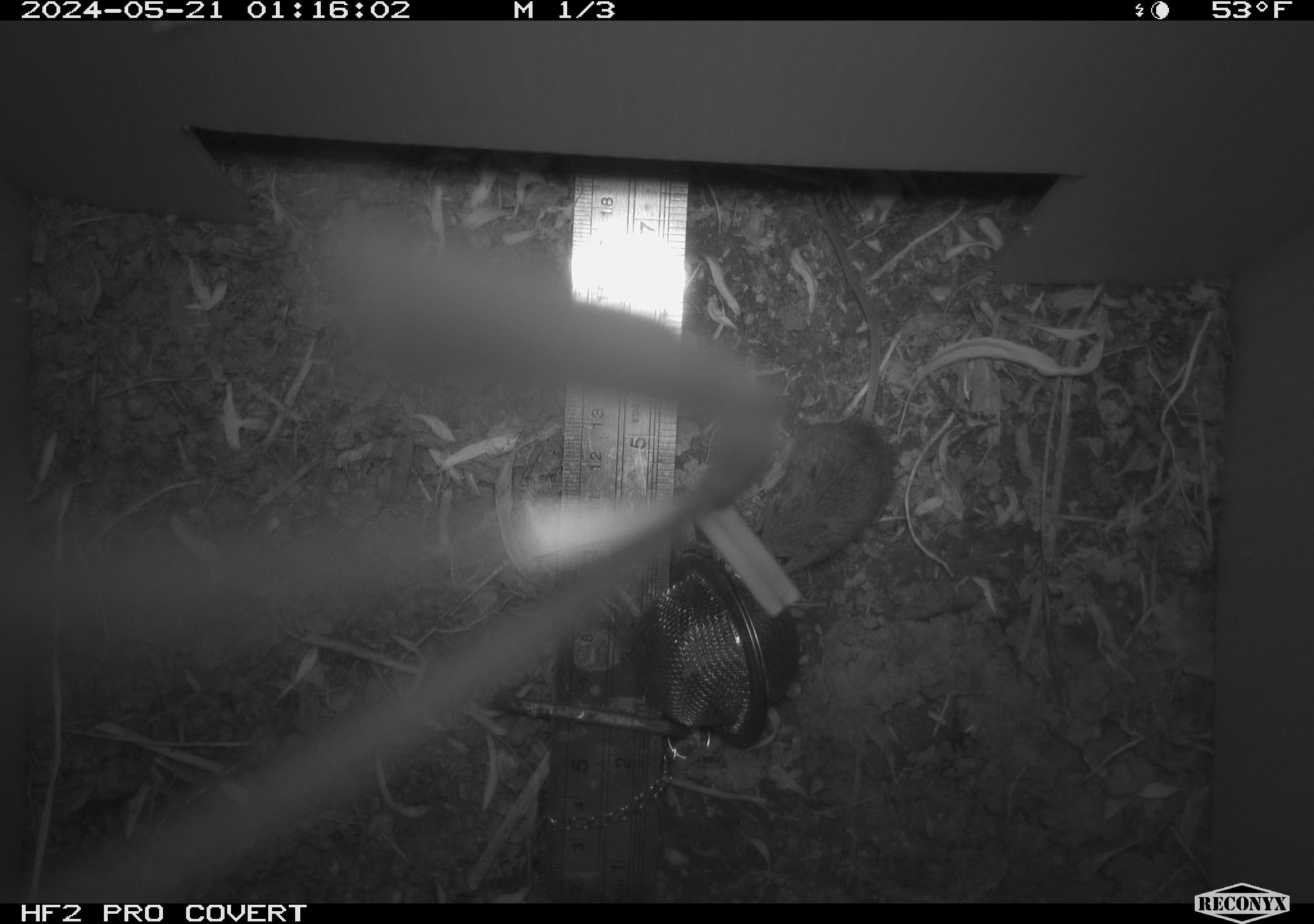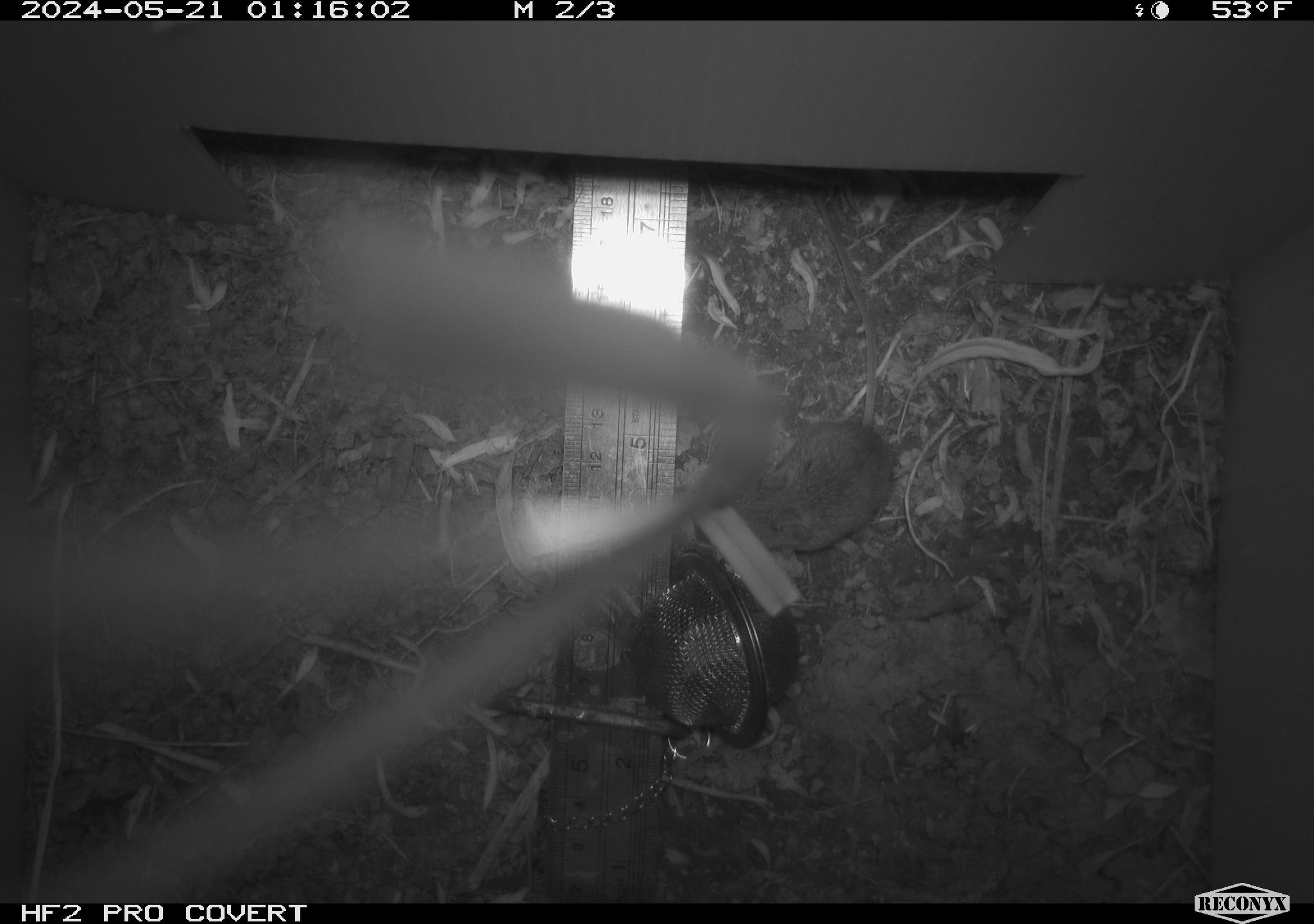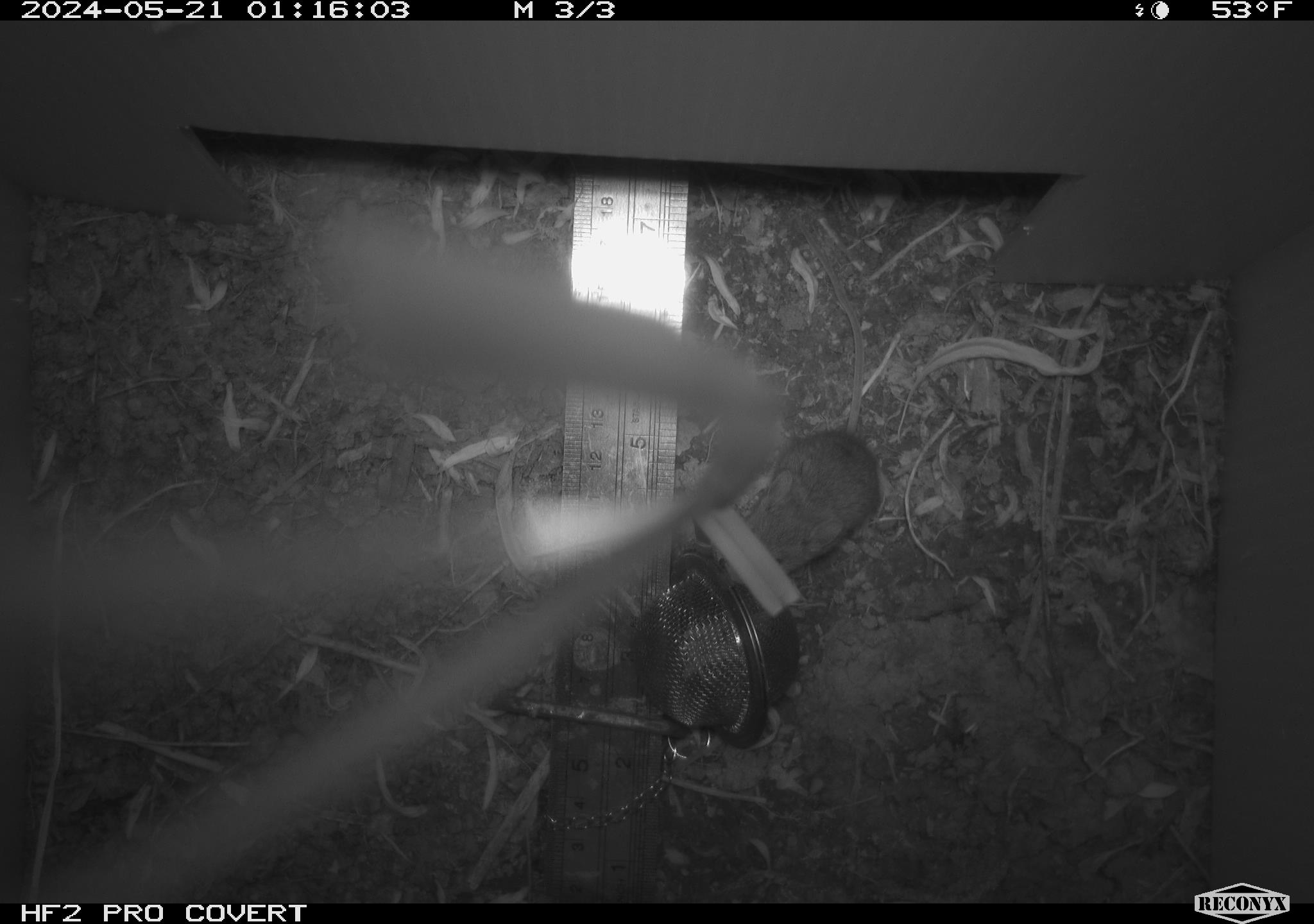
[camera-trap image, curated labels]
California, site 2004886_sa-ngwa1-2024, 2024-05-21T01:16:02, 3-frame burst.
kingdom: Animalia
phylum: Chordata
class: Mammalia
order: Rodentia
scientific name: Rodentia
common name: mouse species